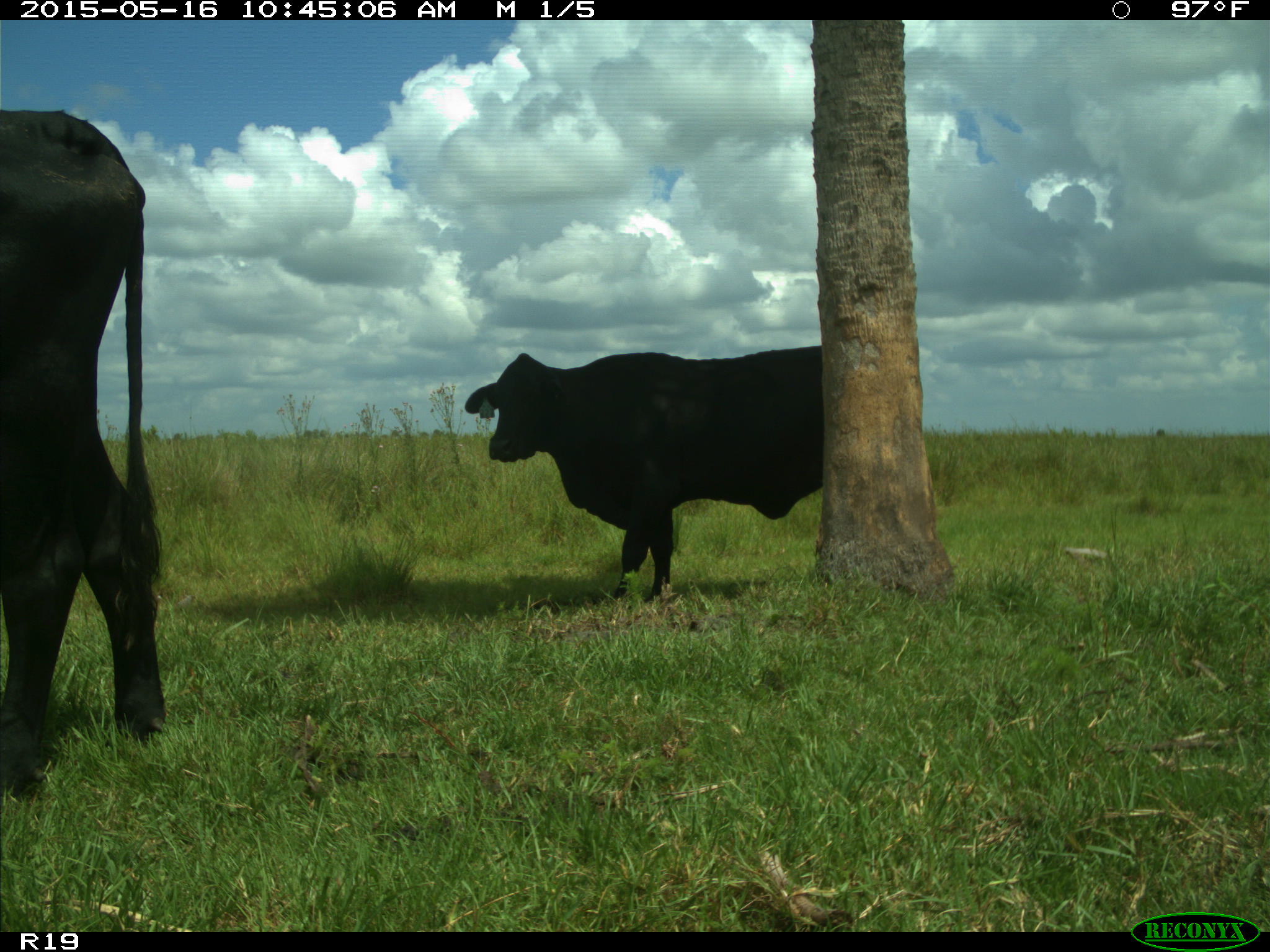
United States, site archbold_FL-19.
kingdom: Animalia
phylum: Chordata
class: Mammalia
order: Artiodactyla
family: Bovidae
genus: Bos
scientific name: Bos taurus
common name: domestic cow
Bos taurus (domestic cow).